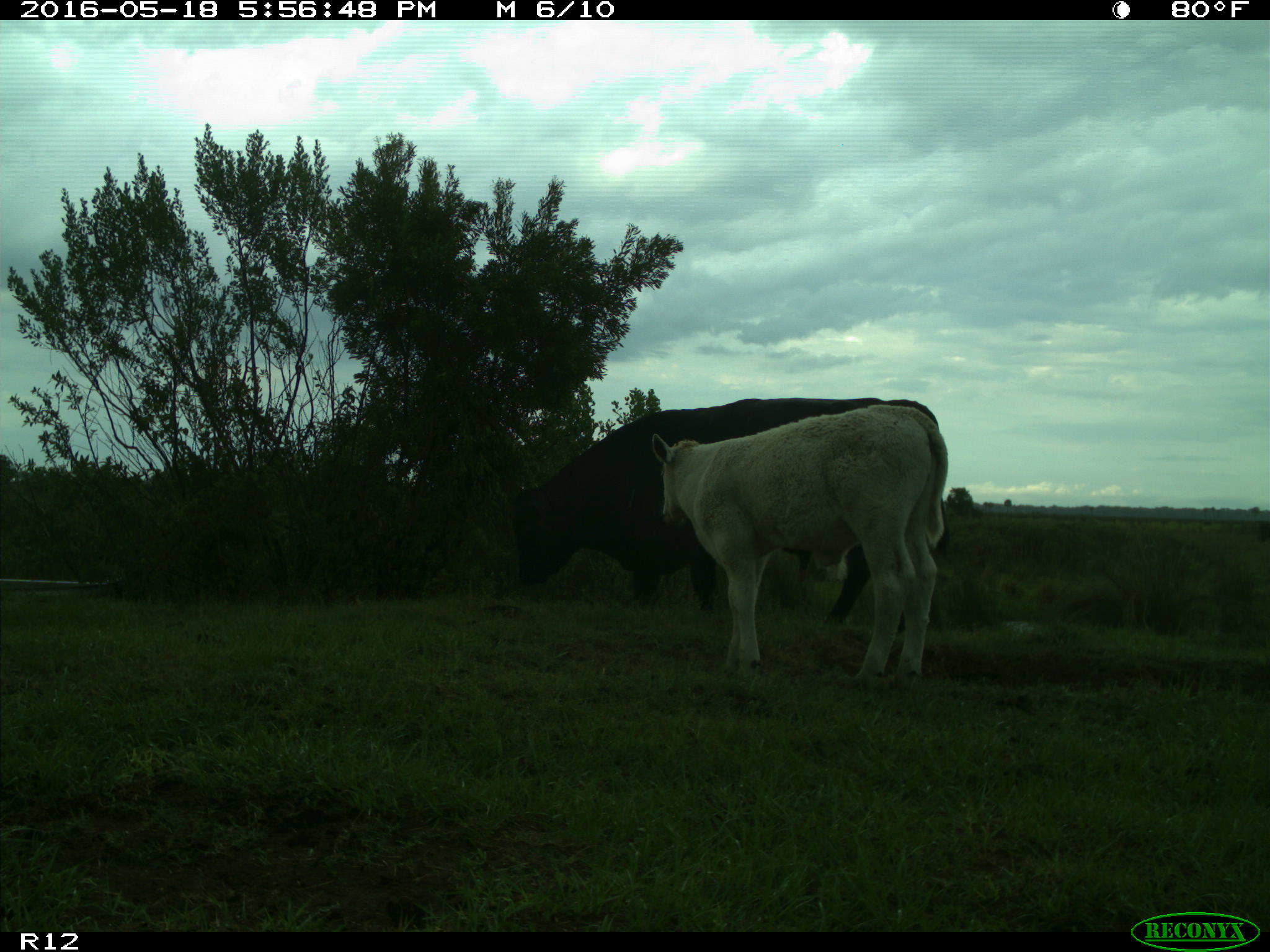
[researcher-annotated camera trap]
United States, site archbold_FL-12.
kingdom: Animalia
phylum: Chordata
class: Mammalia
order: Artiodactyla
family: Bovidae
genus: Bos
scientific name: Bos taurus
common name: domestic cow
Bos taurus (domestic cow).